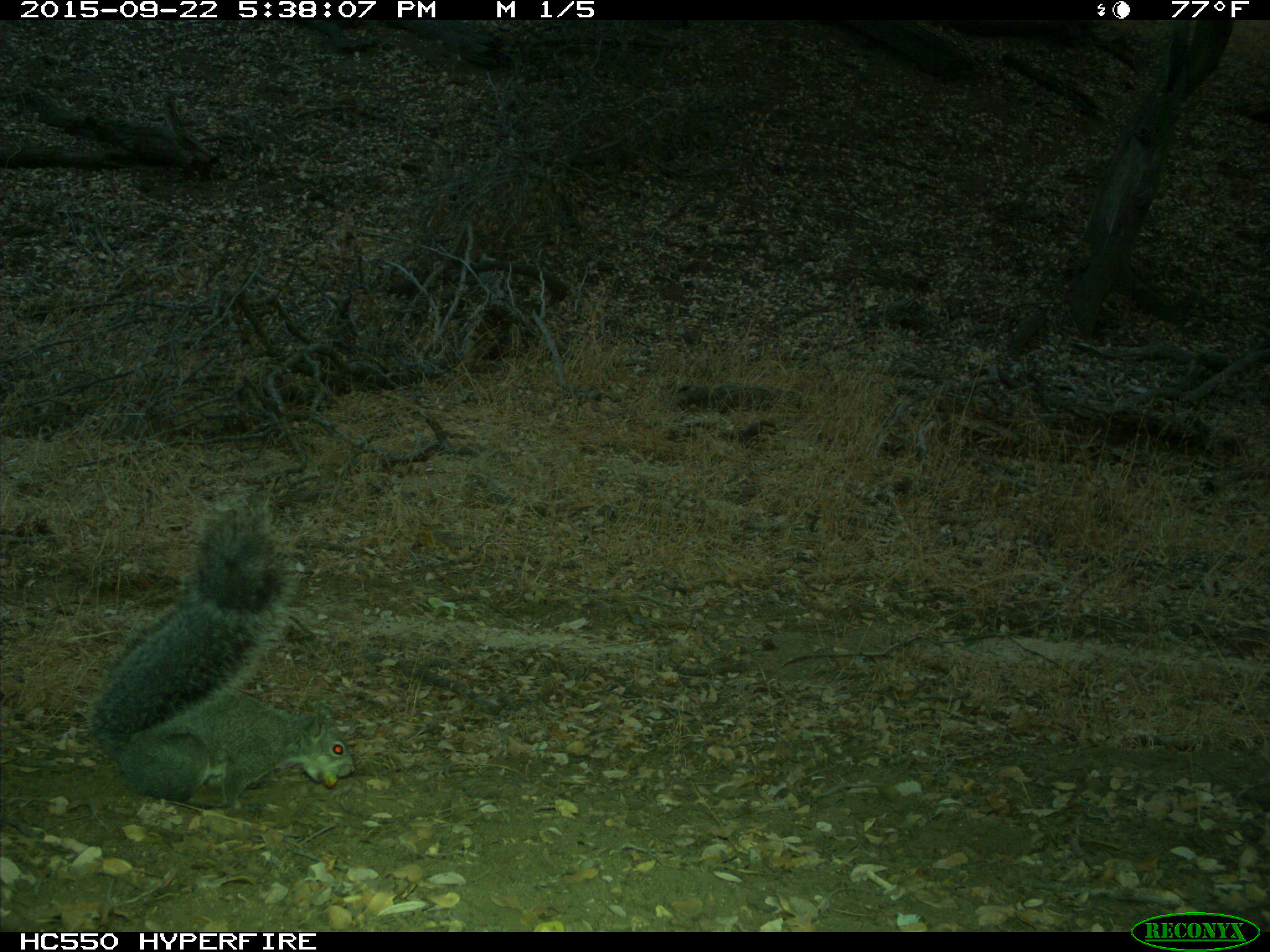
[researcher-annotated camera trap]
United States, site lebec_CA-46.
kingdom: Animalia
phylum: Chordata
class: Mammalia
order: Rodentia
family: Sciuridae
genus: Sciurus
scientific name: Sciurus carolinensis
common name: eastern gray squirrel